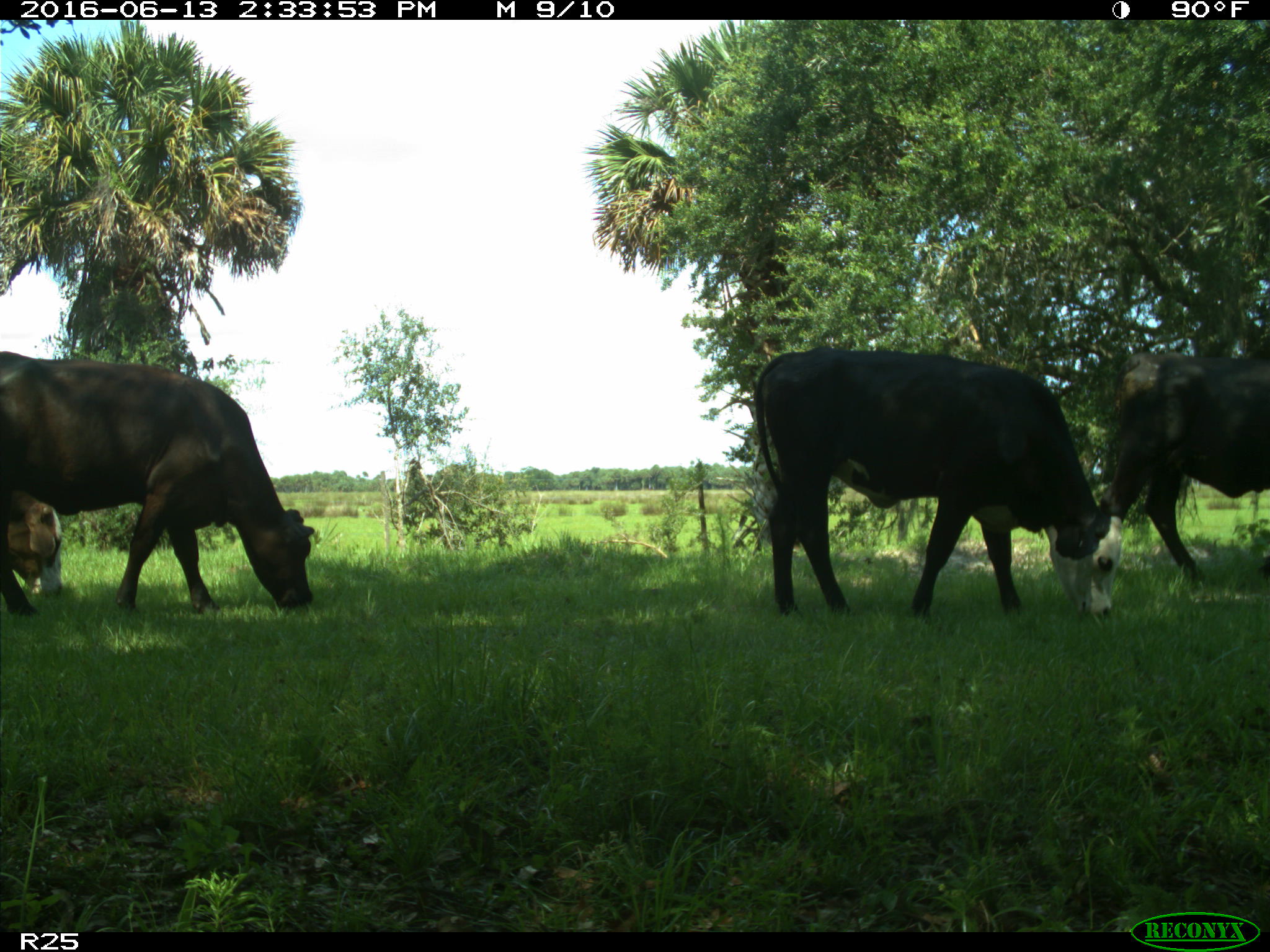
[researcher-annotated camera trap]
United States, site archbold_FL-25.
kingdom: Animalia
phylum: Chordata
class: Mammalia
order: Artiodactyla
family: Bovidae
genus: Bos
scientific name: Bos taurus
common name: domestic cow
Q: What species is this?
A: Bos taurus (domestic cow).